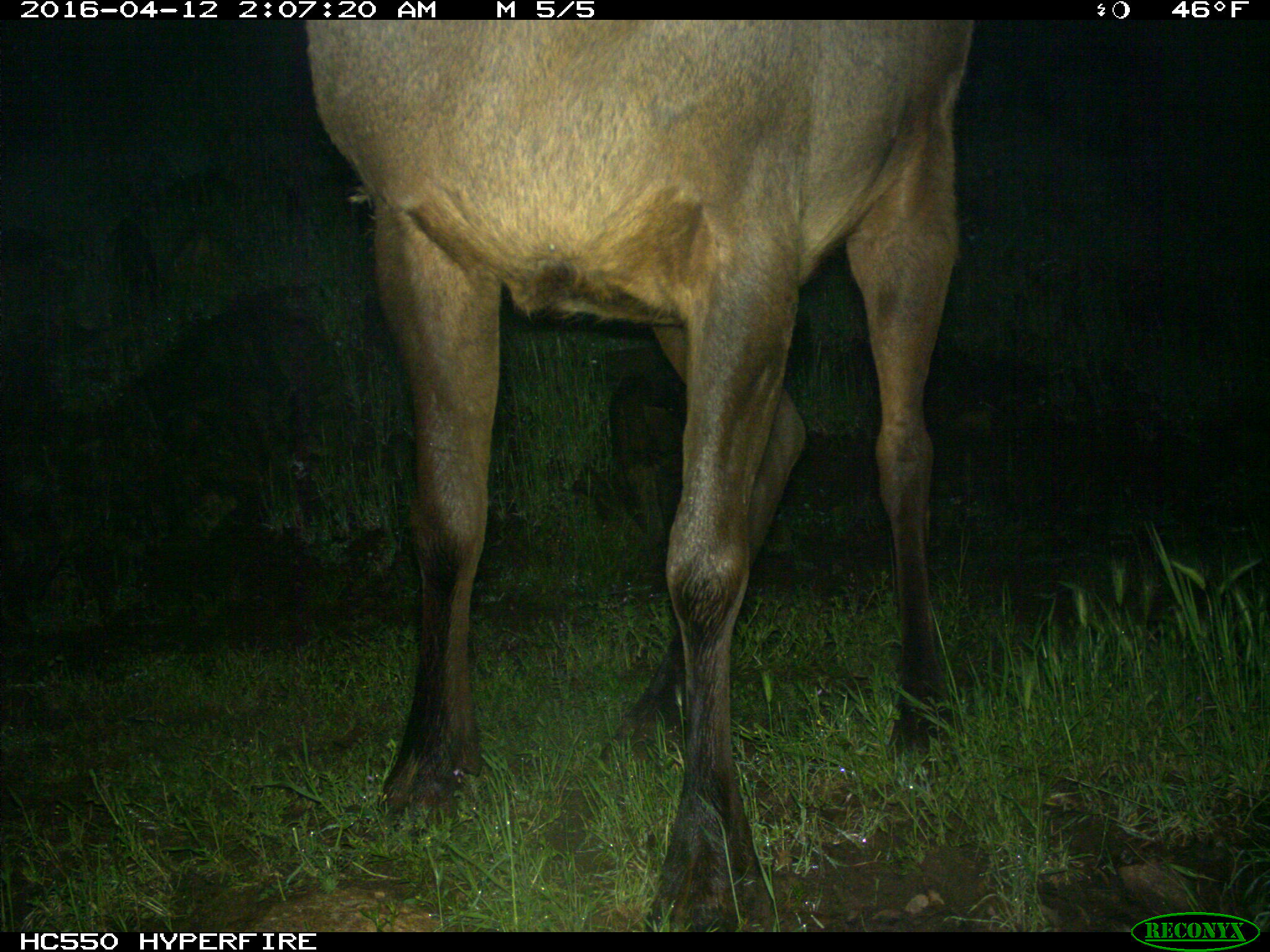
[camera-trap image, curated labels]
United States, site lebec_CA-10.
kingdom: Animalia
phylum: Chordata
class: Mammalia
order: Artiodactyla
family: Cervidae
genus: Cervus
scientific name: Cervus canadensis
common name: elk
Cervus canadensis (elk).